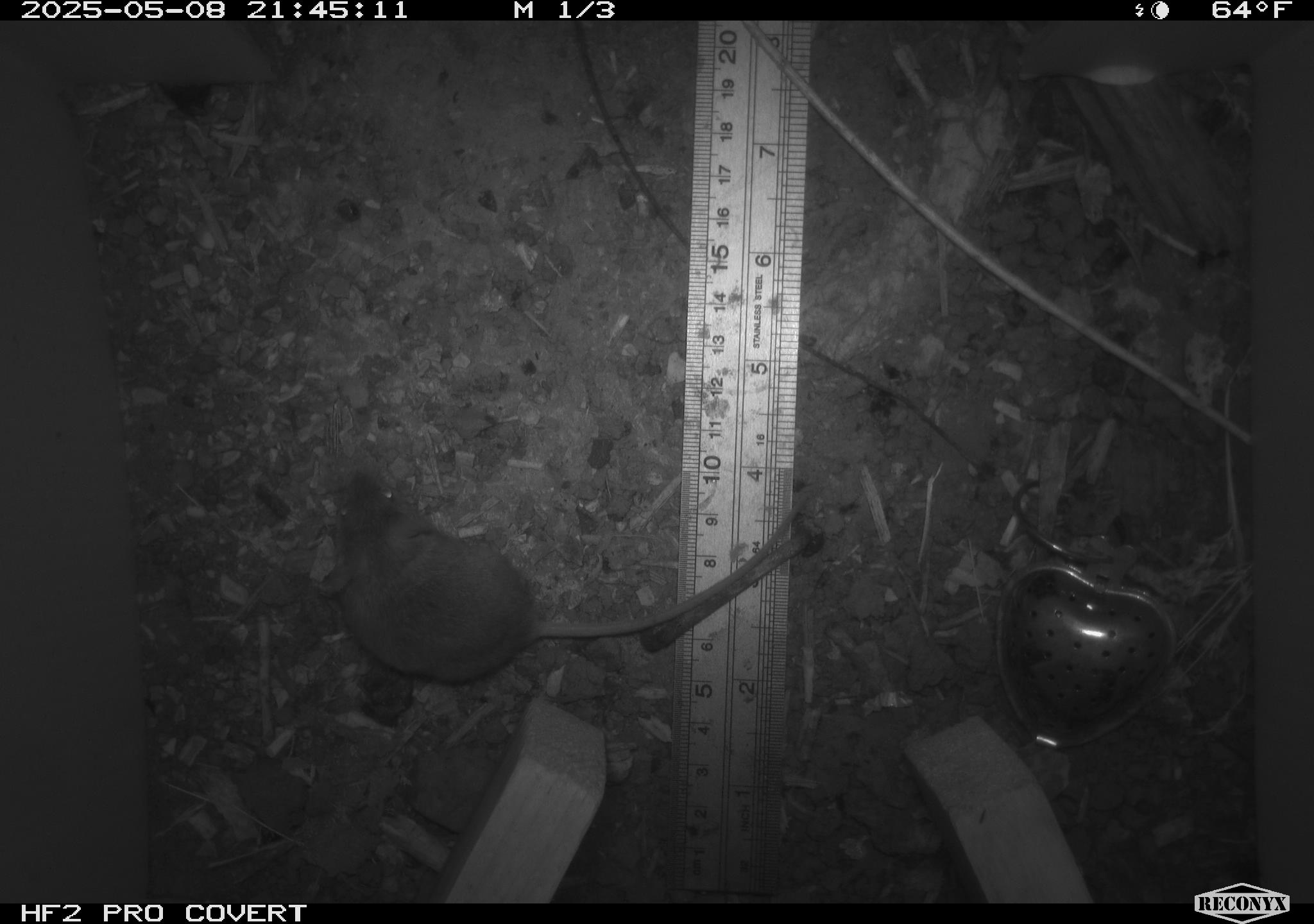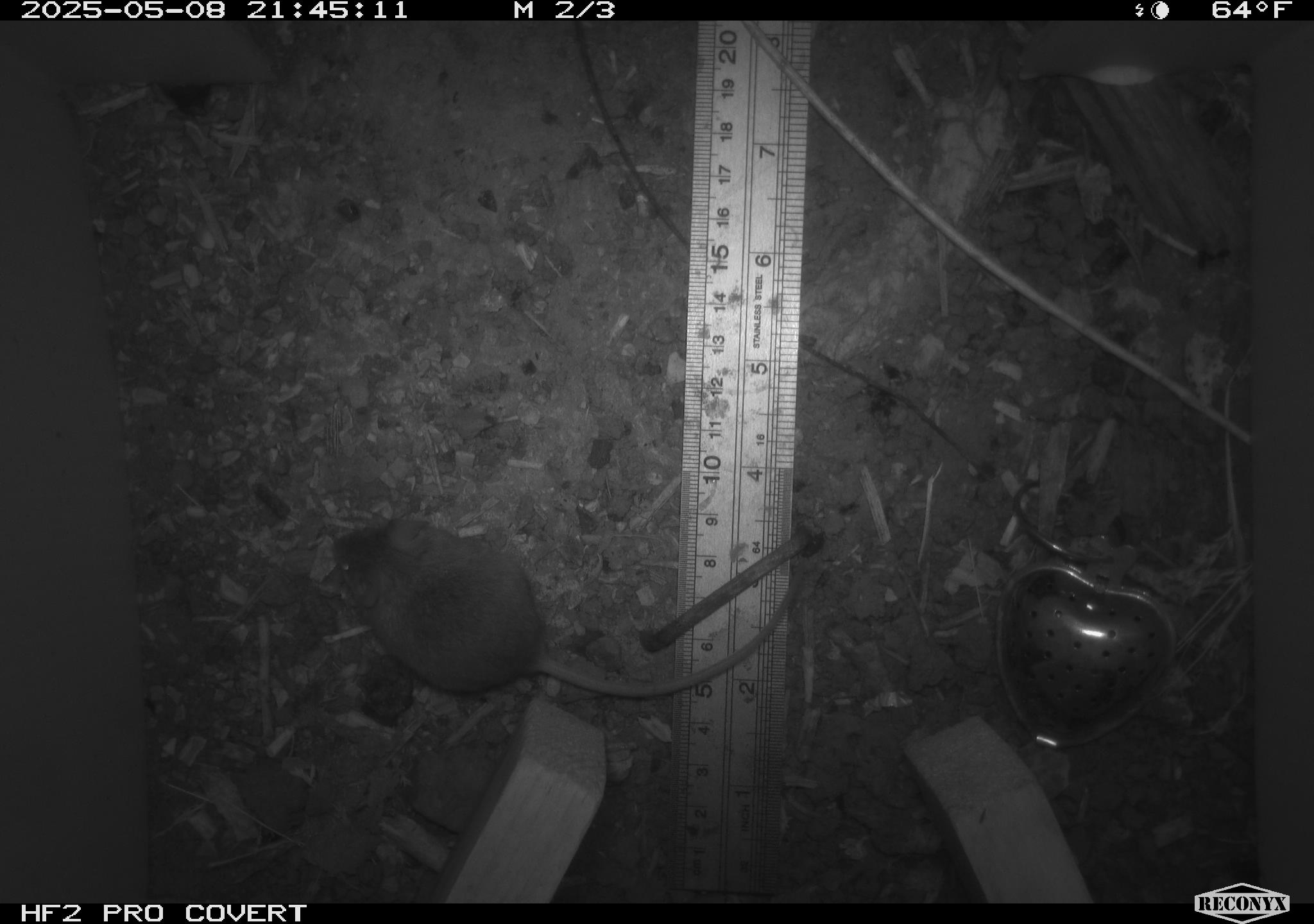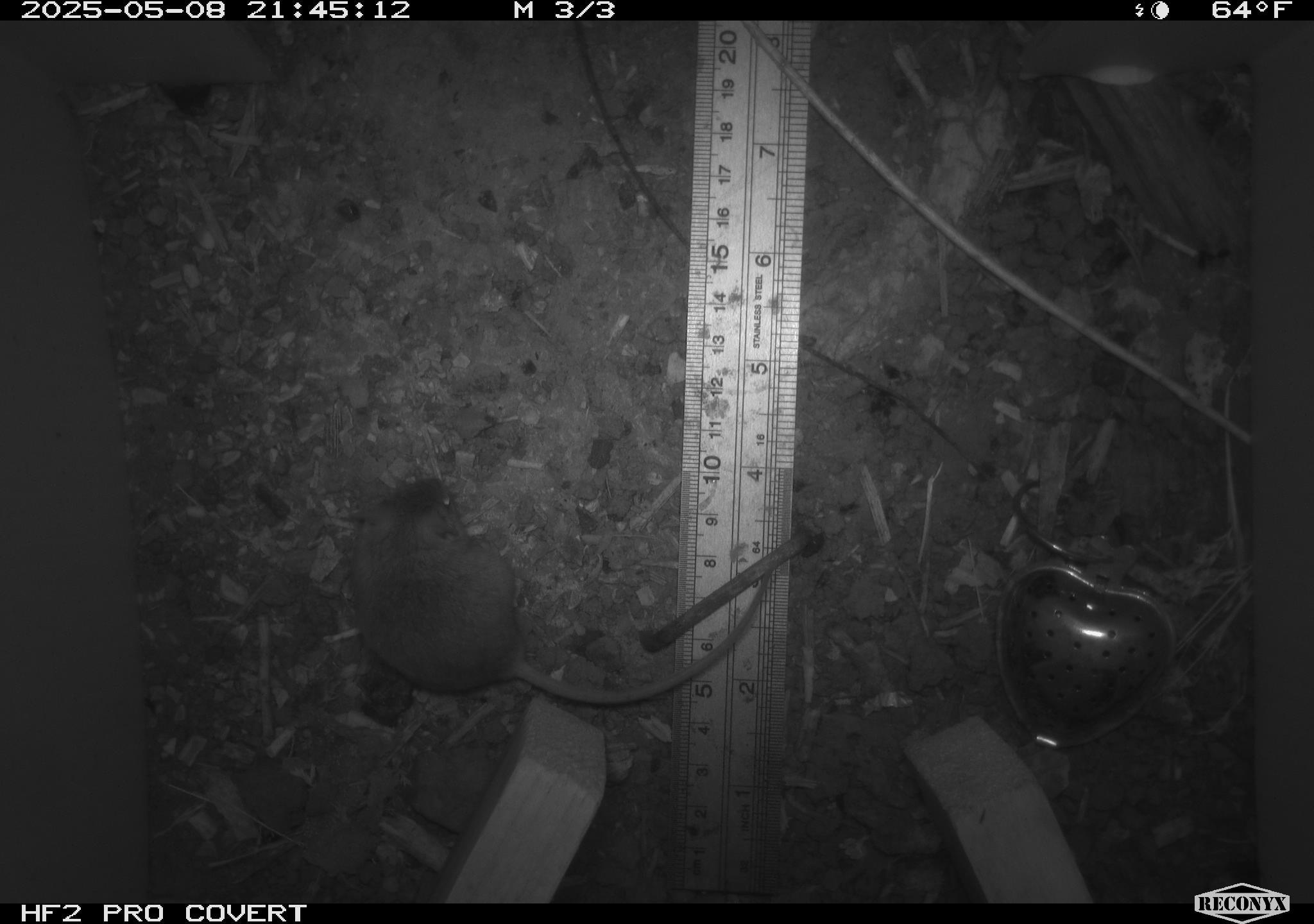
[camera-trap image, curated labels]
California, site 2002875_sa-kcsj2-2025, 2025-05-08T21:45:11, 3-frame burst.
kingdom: Animalia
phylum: Chordata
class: Mammalia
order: Rodentia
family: Muridae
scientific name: Muridae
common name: murids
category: muridae family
Muridae family (murids) (Muridae).